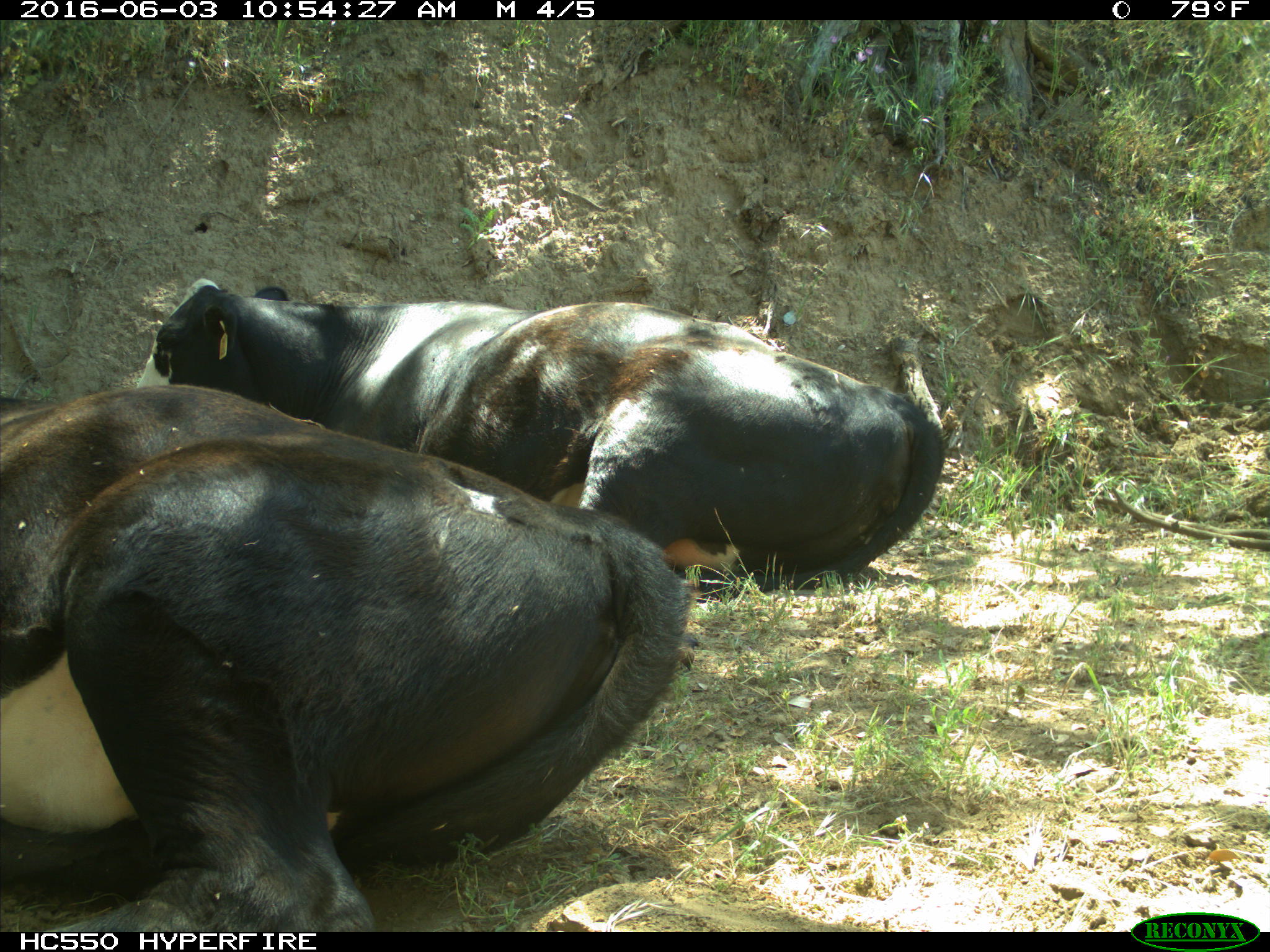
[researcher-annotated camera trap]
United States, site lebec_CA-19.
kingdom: Animalia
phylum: Chordata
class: Mammalia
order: Artiodactyla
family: Bovidae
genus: Bos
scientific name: Bos taurus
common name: domestic cow